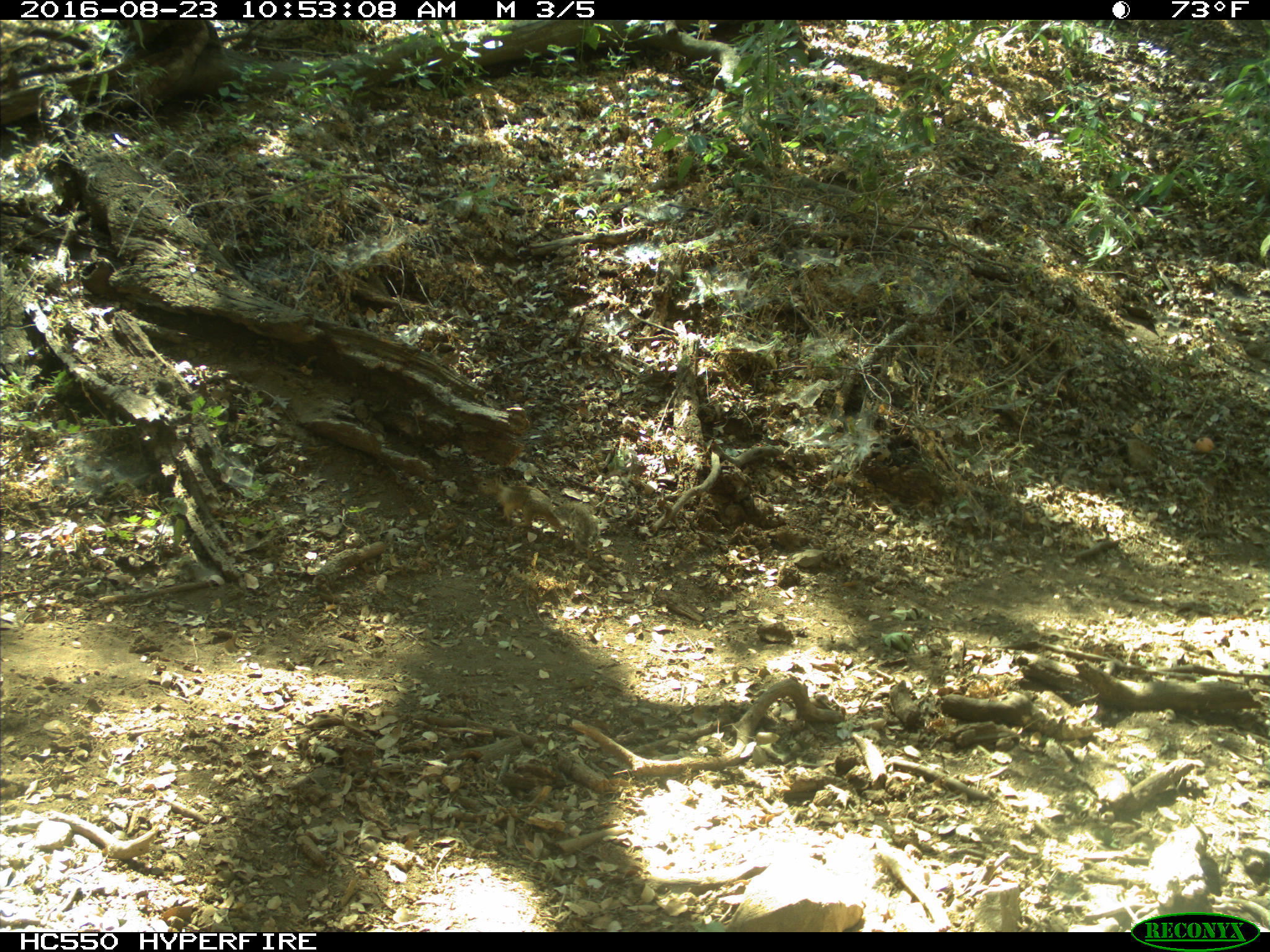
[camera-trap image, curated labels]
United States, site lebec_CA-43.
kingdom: Animalia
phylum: Chordata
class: Mammalia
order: Rodentia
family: Sciuridae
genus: Otospermophilus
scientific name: Otospermophilus beecheyi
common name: california ground squirrel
Otospermophilus beecheyi (california ground squirrel).